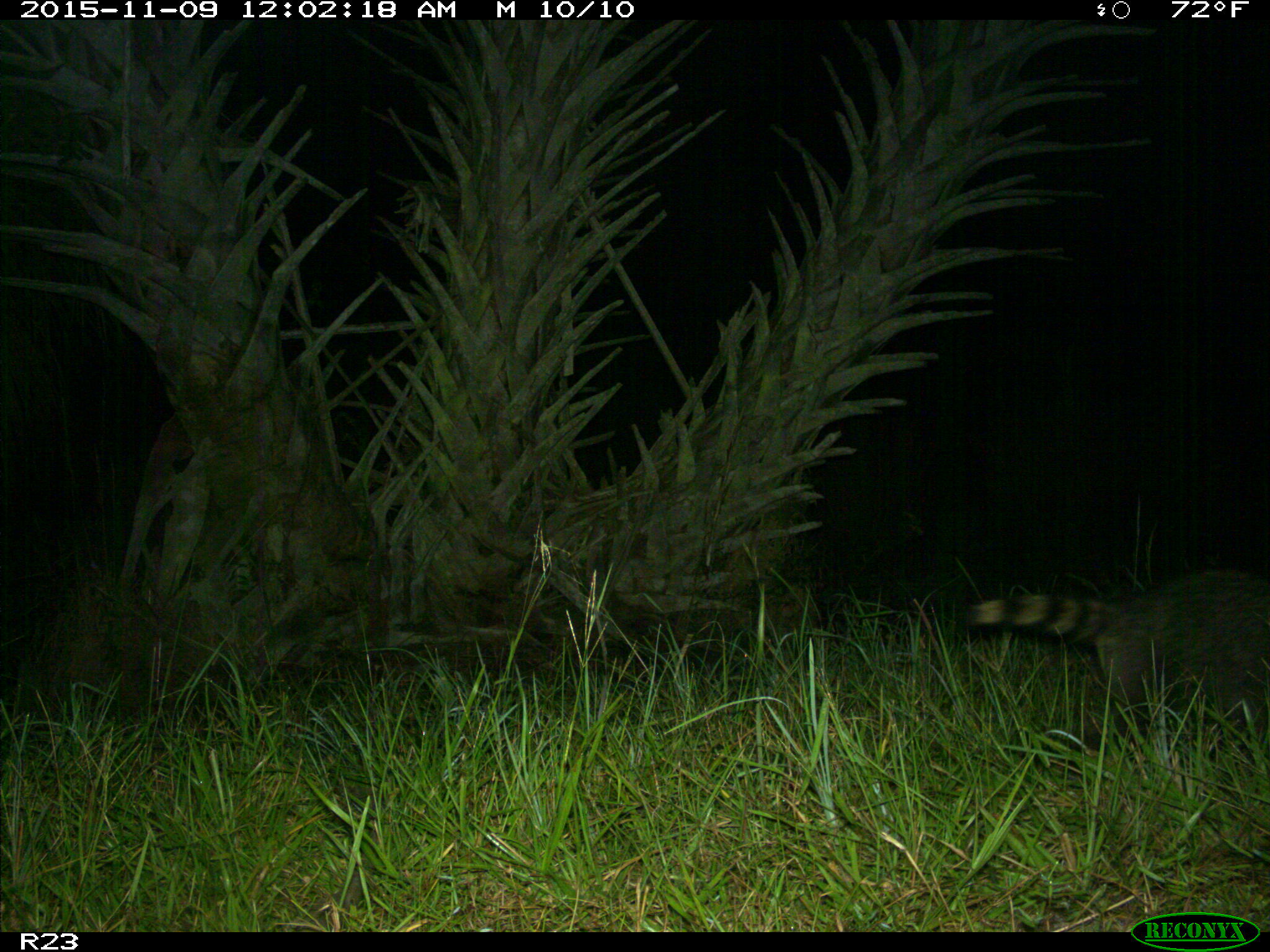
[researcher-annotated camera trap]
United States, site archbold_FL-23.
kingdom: Animalia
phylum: Chordata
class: Mammalia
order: Carnivora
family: Procyonidae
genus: Procyon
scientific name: Procyon lotor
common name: common raccoon